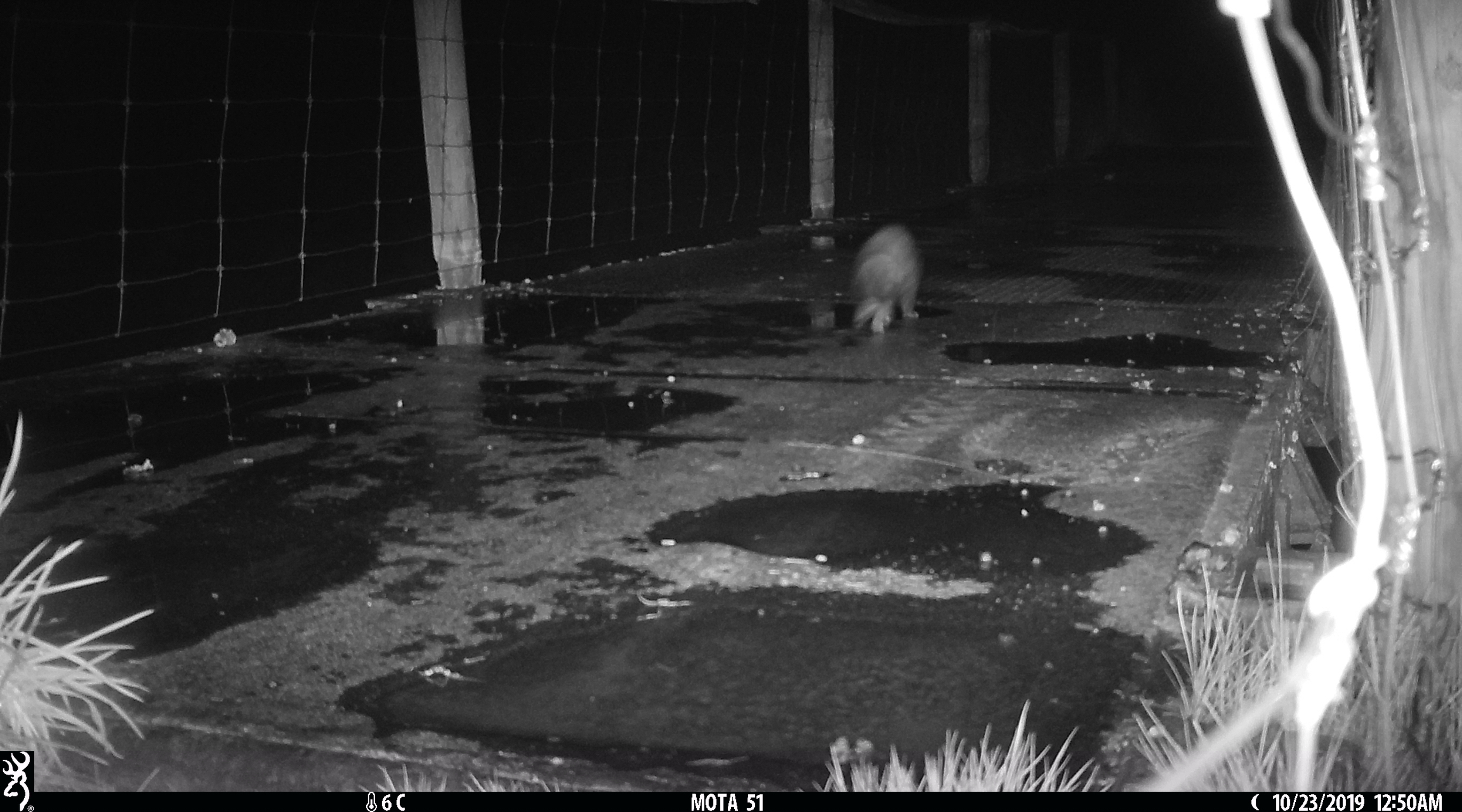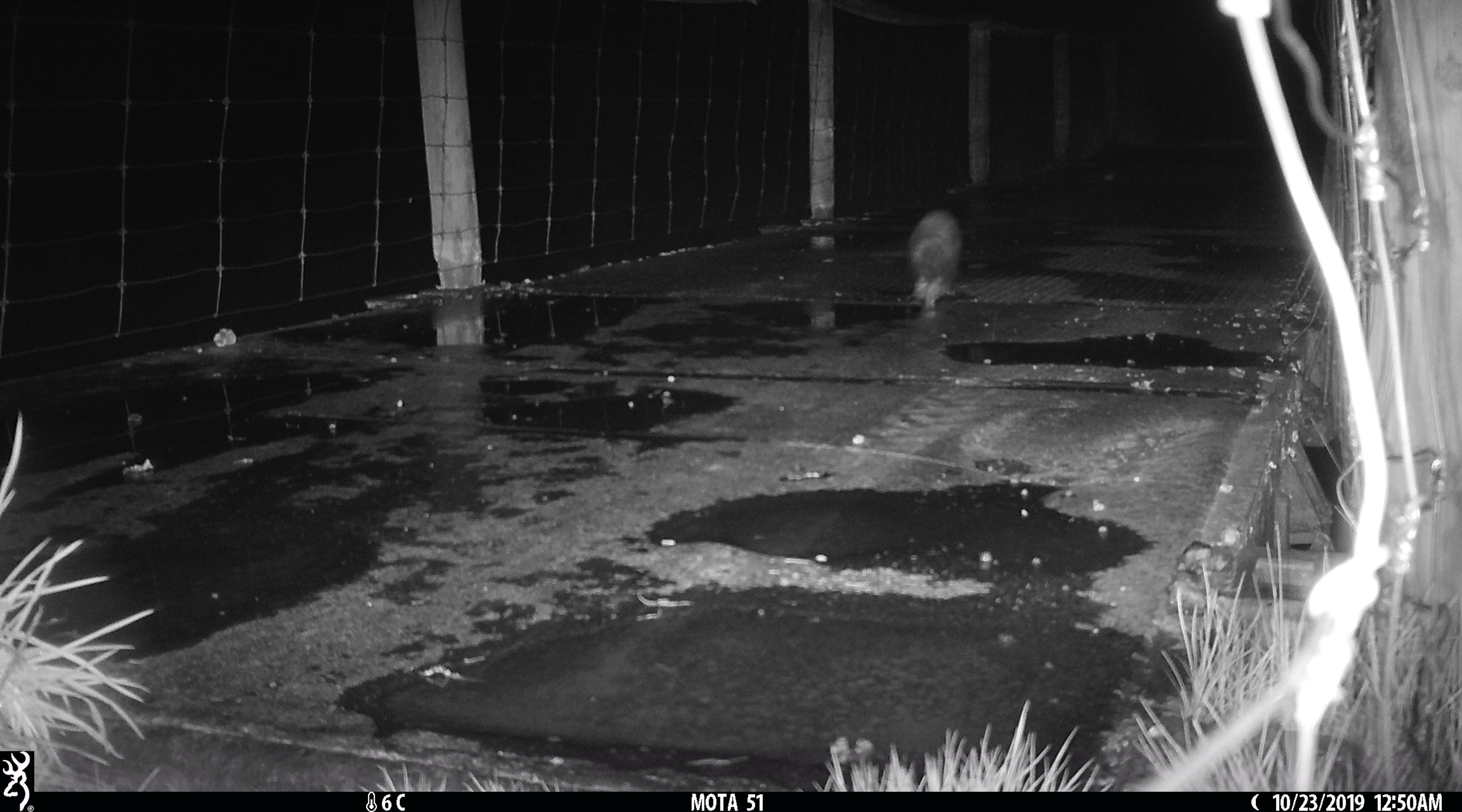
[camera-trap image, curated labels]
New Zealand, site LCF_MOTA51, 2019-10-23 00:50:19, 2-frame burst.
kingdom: Animalia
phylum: Chordata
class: Mammalia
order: Carnivora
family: Mustelidae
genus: Mustela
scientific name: Mustela furo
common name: ferret